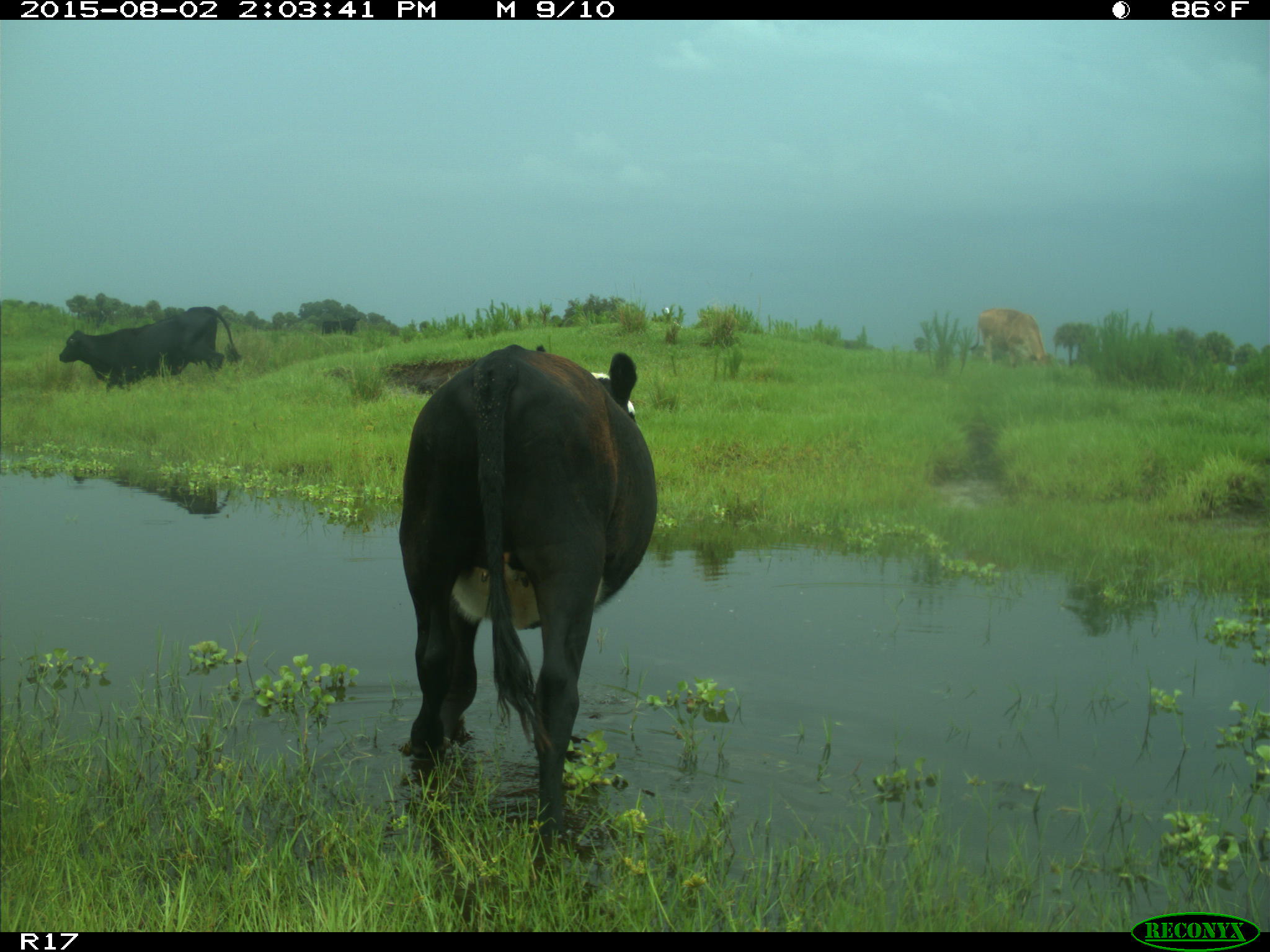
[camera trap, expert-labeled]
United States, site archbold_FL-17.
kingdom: Animalia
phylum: Chordata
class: Mammalia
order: Artiodactyla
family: Bovidae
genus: Bos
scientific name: Bos taurus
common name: domestic cow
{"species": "Bos taurus (domestic cow)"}